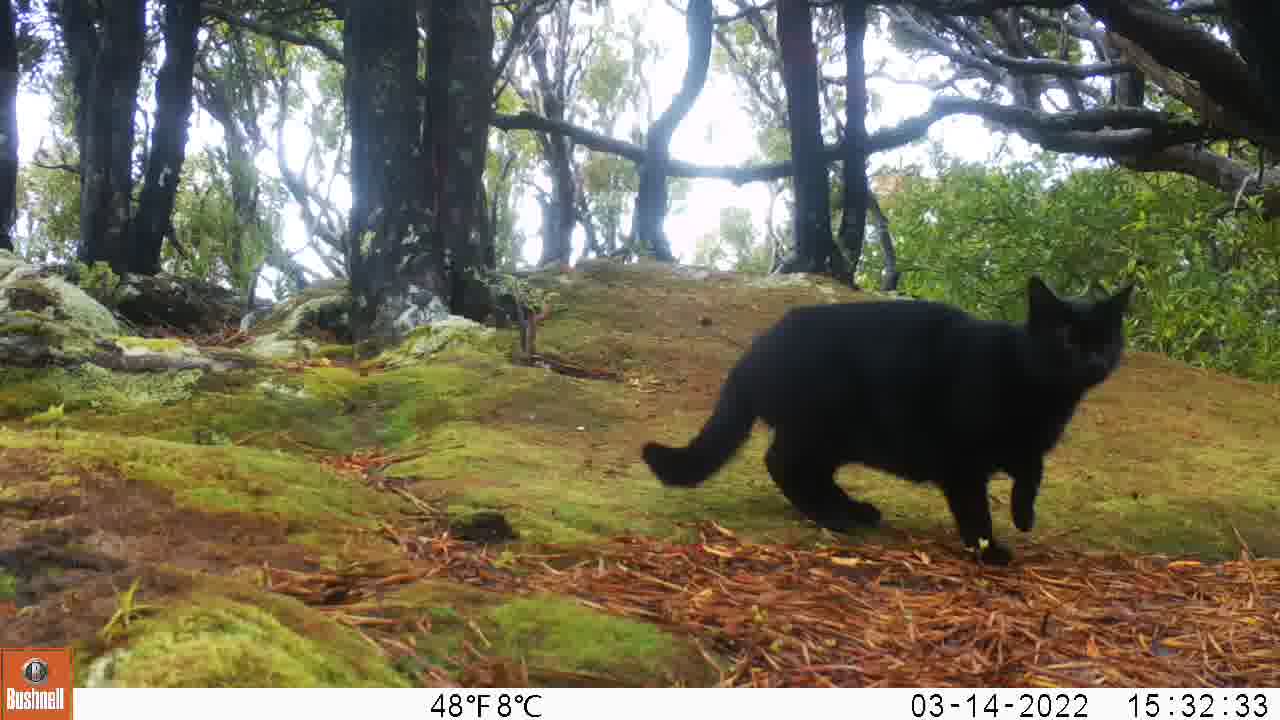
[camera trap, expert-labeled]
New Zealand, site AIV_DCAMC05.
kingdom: Animalia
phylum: Chordata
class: Mammalia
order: Carnivora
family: Felidae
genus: Felis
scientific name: Felis catus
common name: domestic cat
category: cat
Cat (domestic cat) (Felis catus).